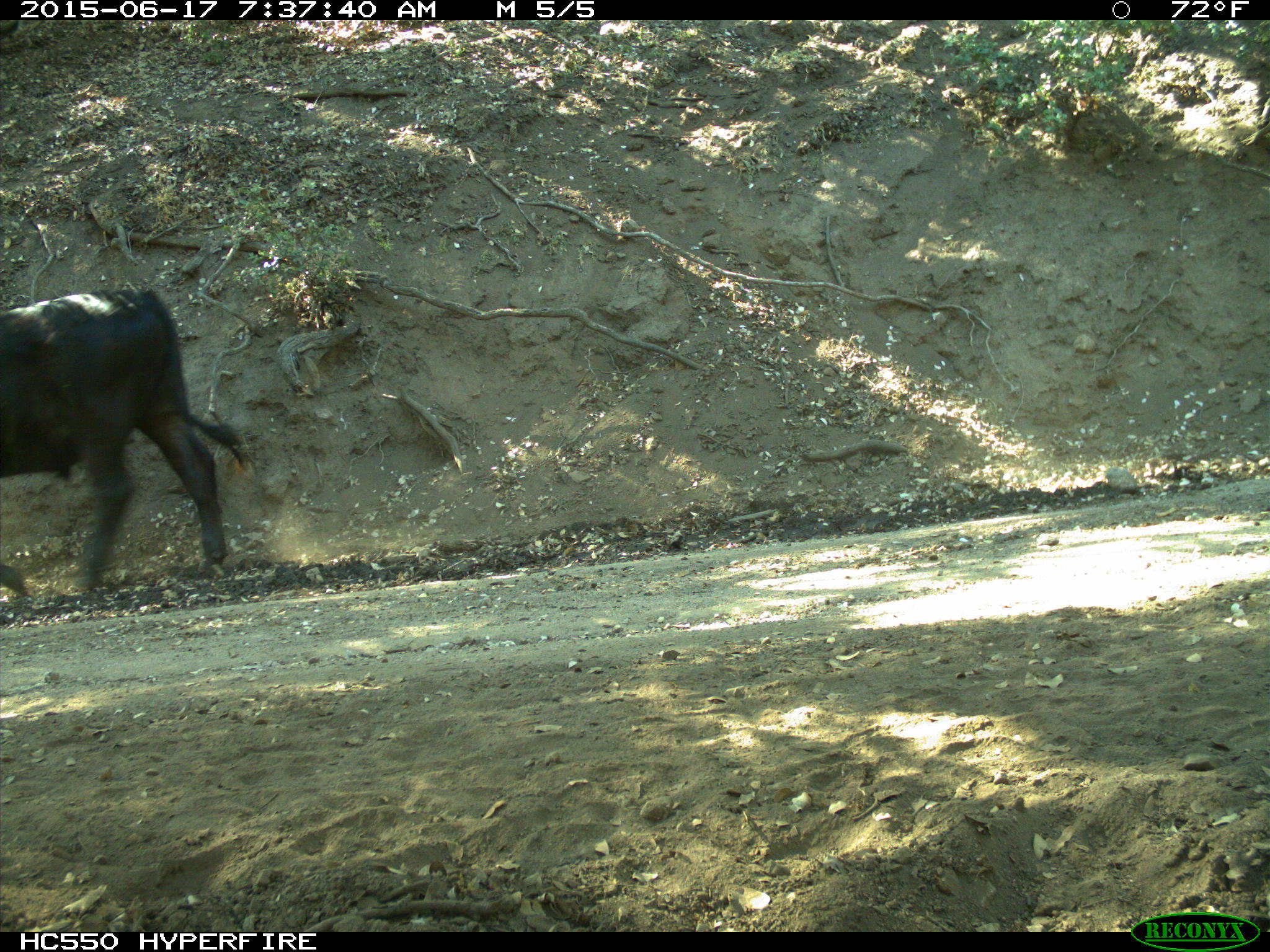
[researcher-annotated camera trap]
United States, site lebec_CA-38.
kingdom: Animalia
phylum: Chordata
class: Mammalia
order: Artiodactyla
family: Bovidae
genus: Bos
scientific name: Bos taurus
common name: domestic cow